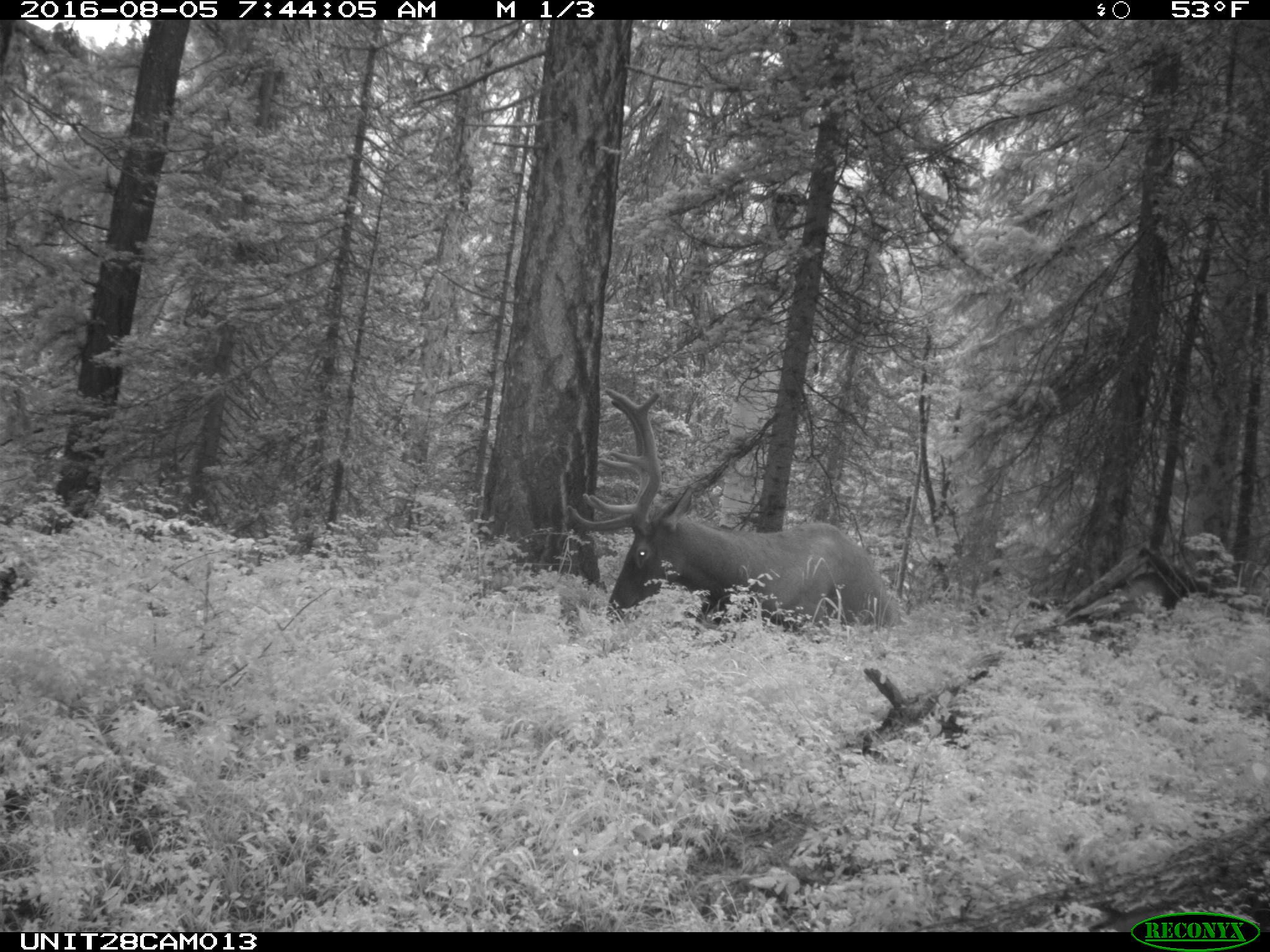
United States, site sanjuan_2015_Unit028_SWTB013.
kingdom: Animalia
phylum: Chordata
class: Mammalia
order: Artiodactyla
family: Cervidae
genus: Cervus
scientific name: Cervus elaphus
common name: red deer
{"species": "Cervus elaphus (red deer)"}